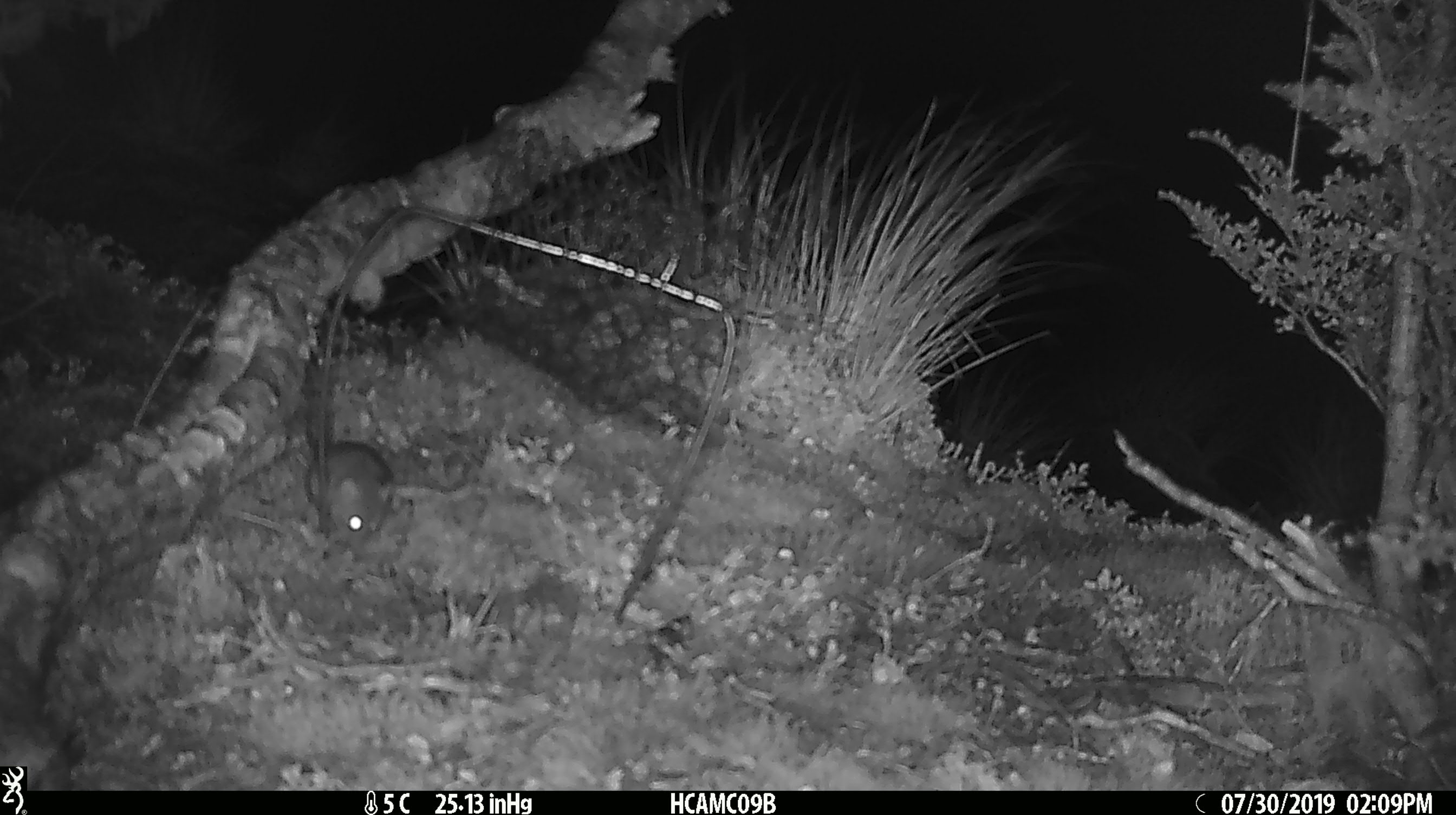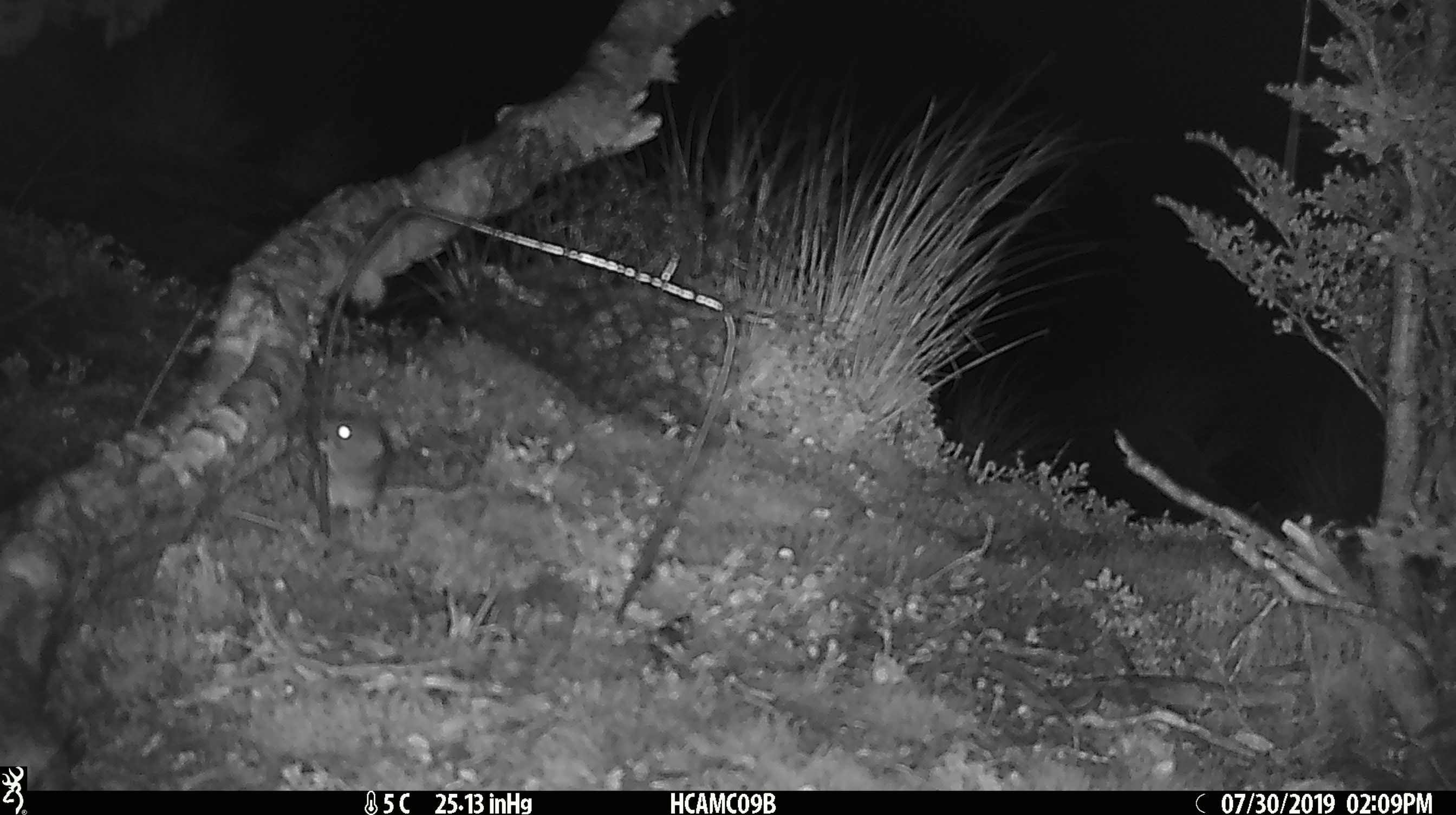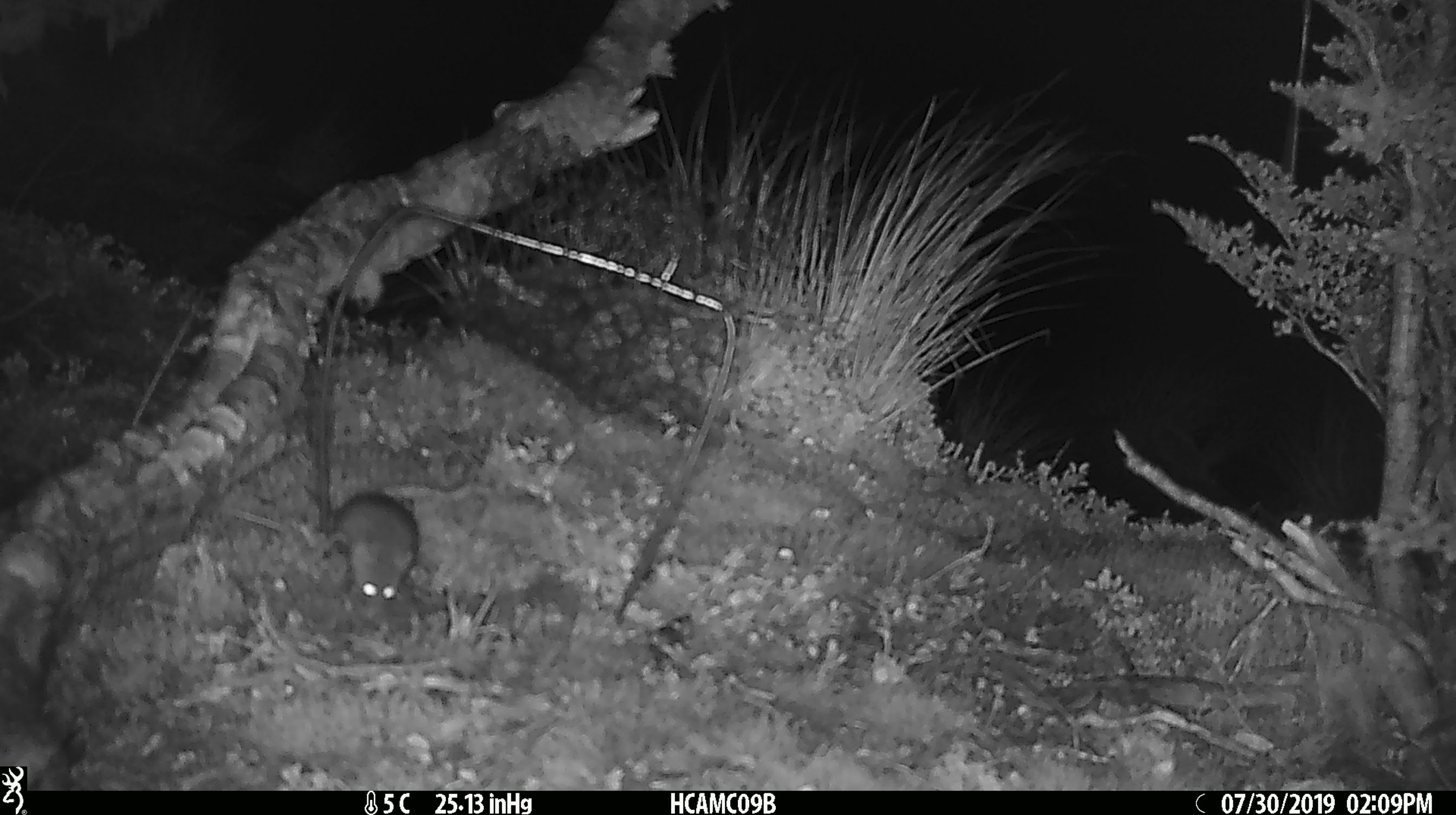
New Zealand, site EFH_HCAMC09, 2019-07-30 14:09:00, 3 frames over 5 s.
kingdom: Animalia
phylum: Chordata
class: Mammalia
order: Rodentia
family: Muridae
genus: Mus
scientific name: Mus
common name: mouse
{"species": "mouse (Mus)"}